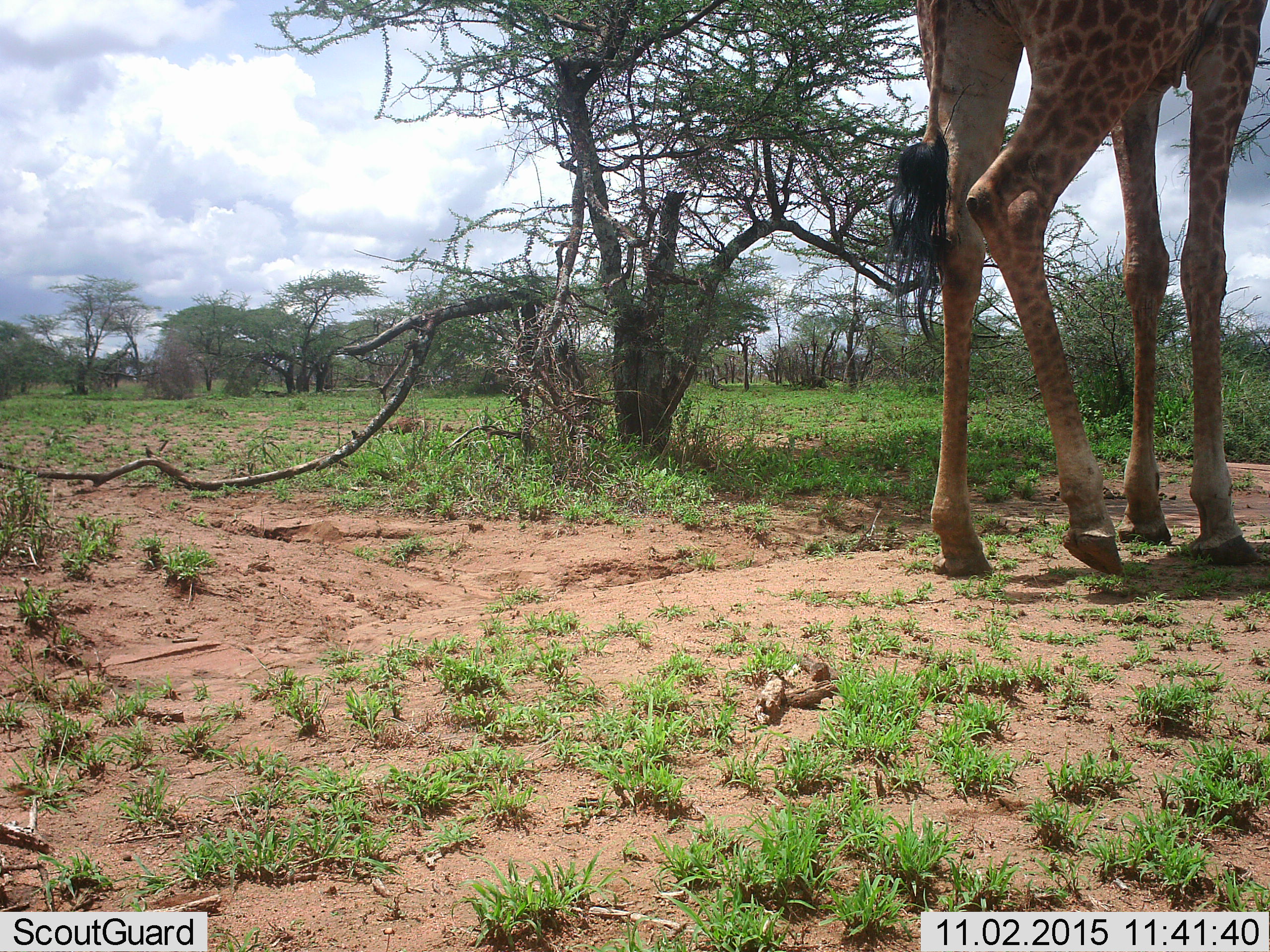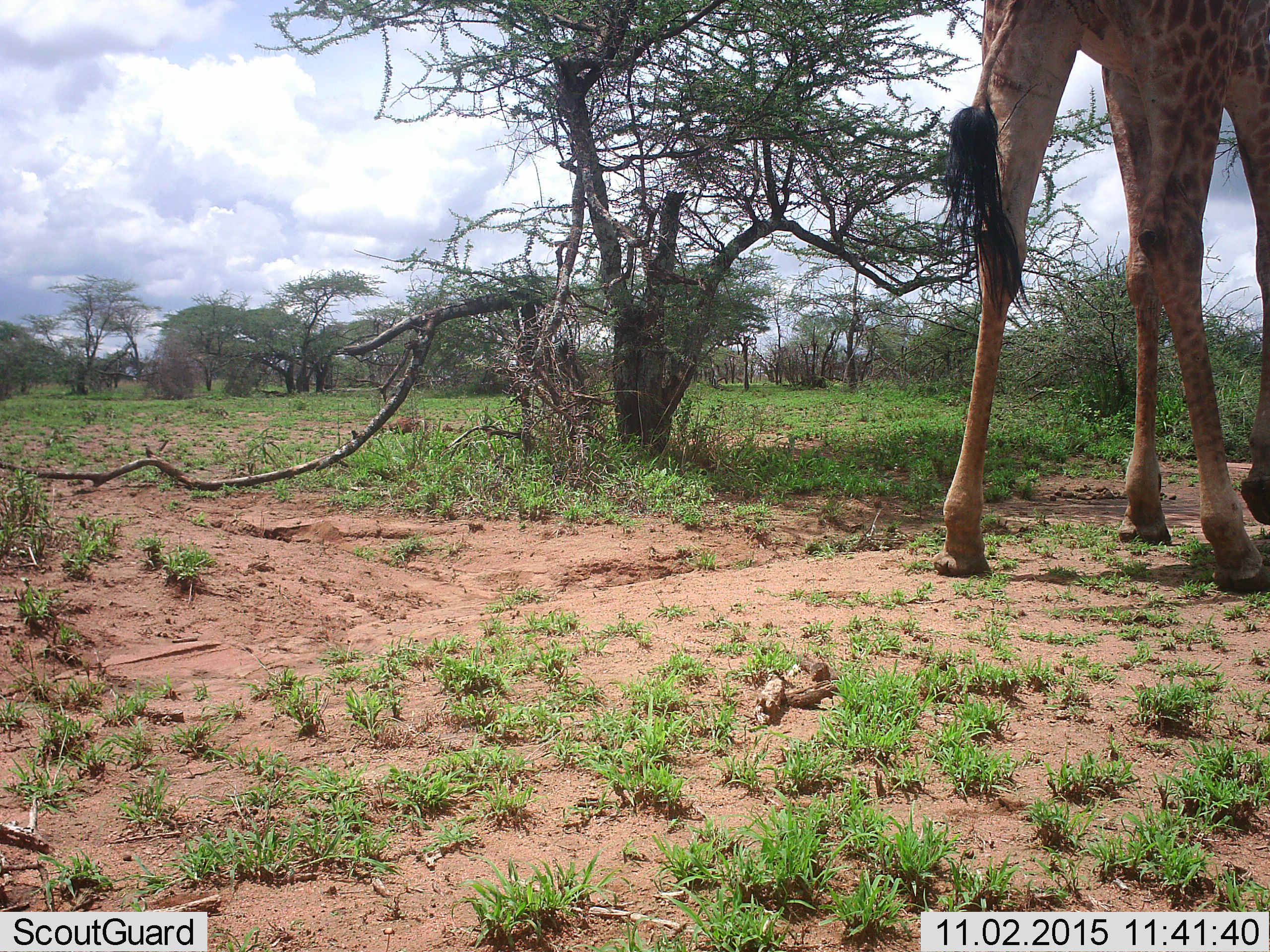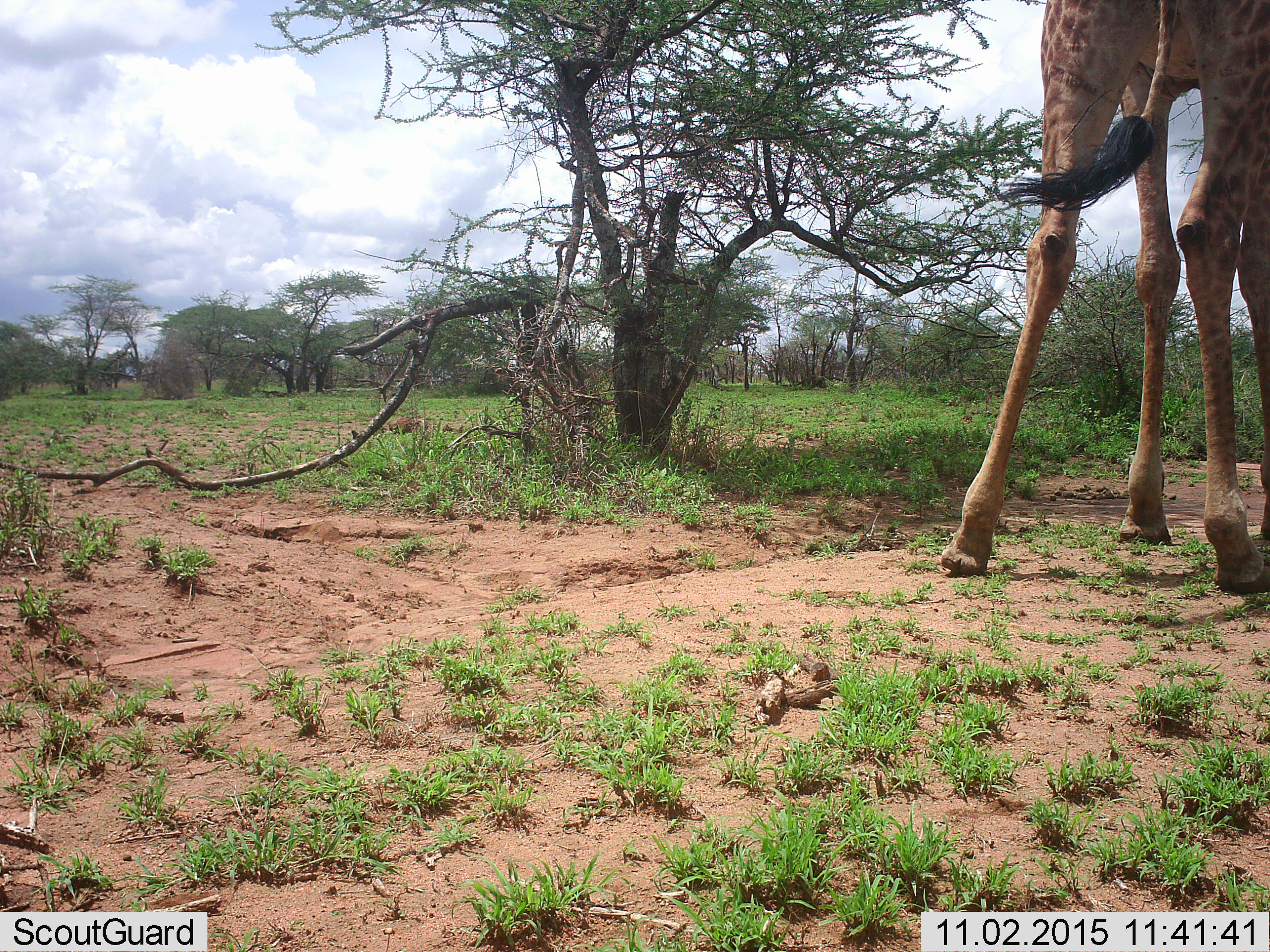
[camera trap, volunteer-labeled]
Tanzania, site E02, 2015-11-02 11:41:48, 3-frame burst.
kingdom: Animalia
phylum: Chordata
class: Mammalia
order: Artiodactyla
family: Giraffidae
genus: Giraffa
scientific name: Giraffa camelopardalis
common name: giraffe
Giraffe (Giraffa camelopardalis), count 1. Behavior (volunteer vote fractions): standing 7%, resting 0%, moving 93%, interacting 0%. Young present (vote fraction): 0%. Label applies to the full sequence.